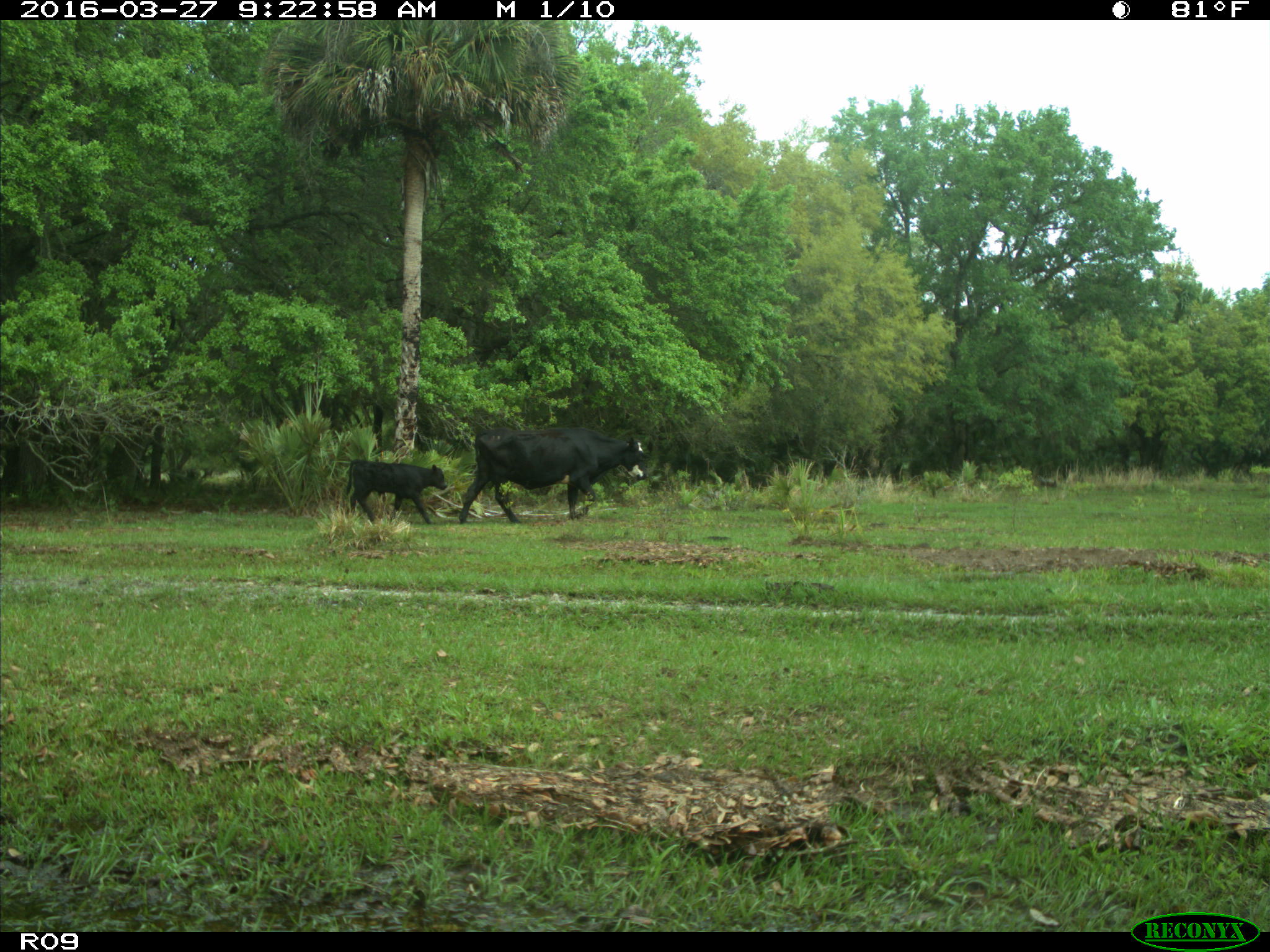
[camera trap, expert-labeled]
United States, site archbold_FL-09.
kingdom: Animalia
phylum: Chordata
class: Mammalia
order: Artiodactyla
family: Bovidae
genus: Bos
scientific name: Bos taurus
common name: domestic cow